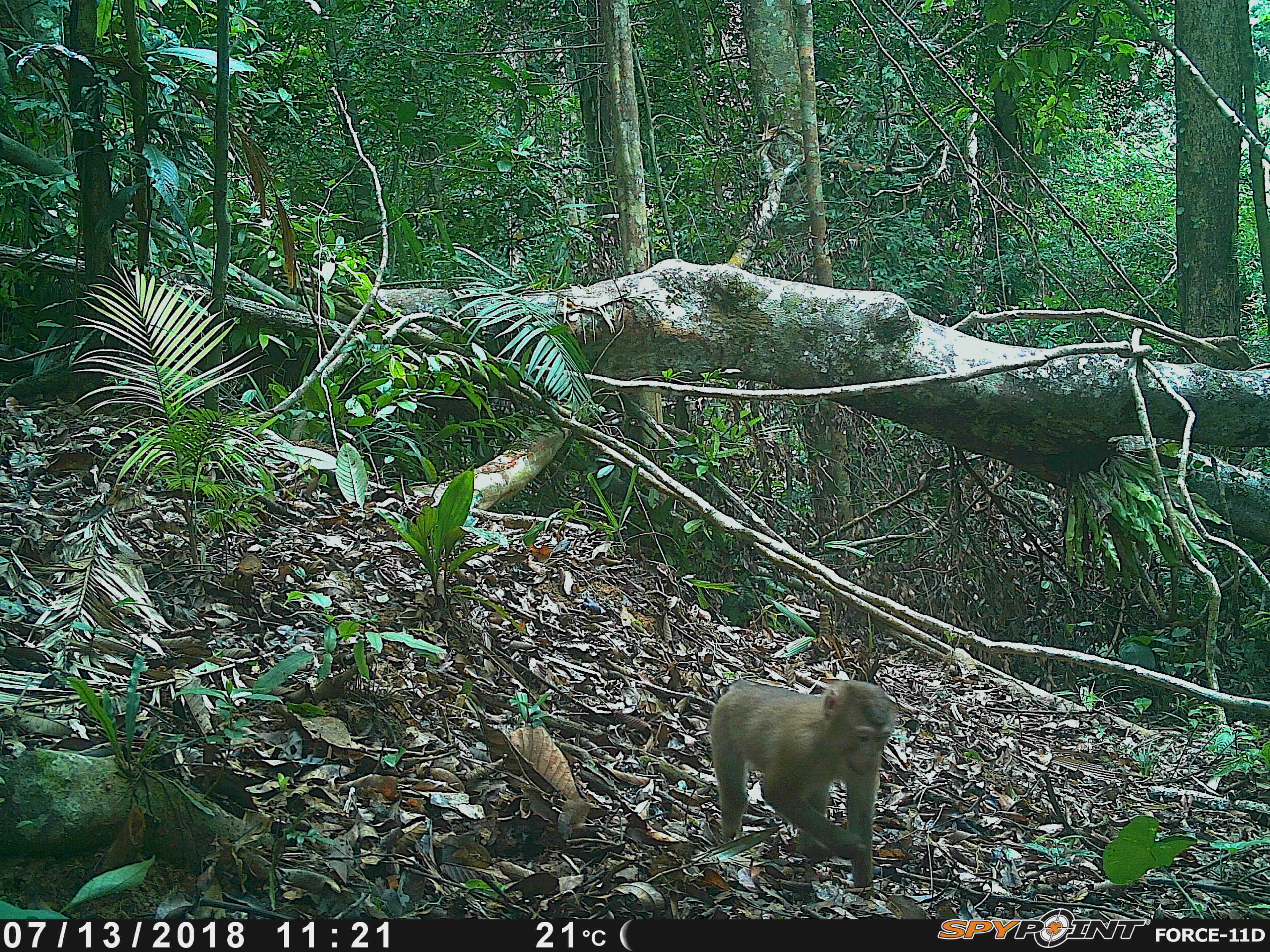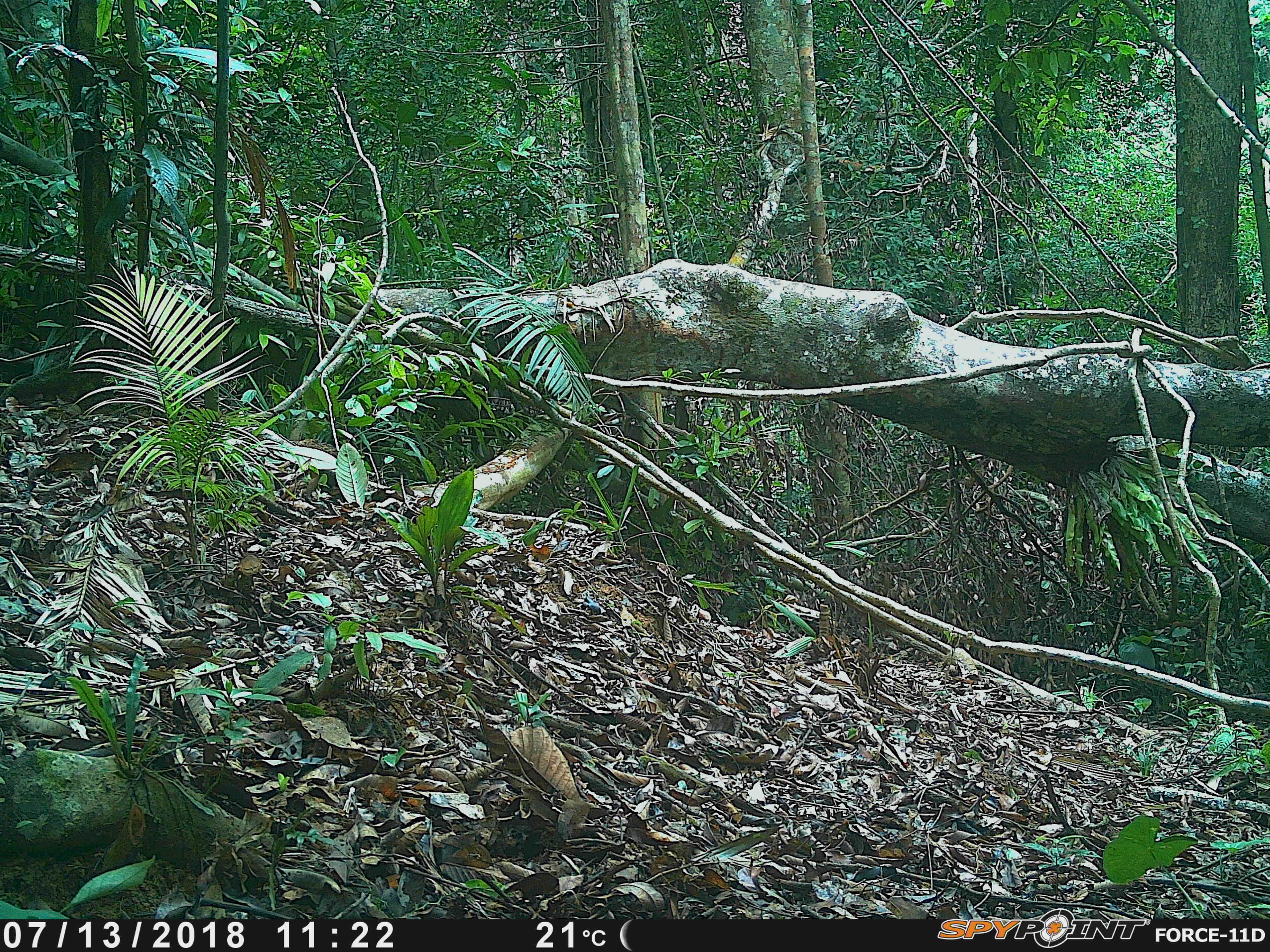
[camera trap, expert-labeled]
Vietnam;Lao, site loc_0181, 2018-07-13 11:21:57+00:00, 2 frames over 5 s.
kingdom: Animalia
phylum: Chordata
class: Mammalia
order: Primates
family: Cercopithecidae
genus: Macaca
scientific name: Macaca nemestrina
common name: pig-tailed macaque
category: pig tailed macaque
Pig tailed macaque (pig-tailed macaque) (Macaca nemestrina). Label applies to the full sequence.